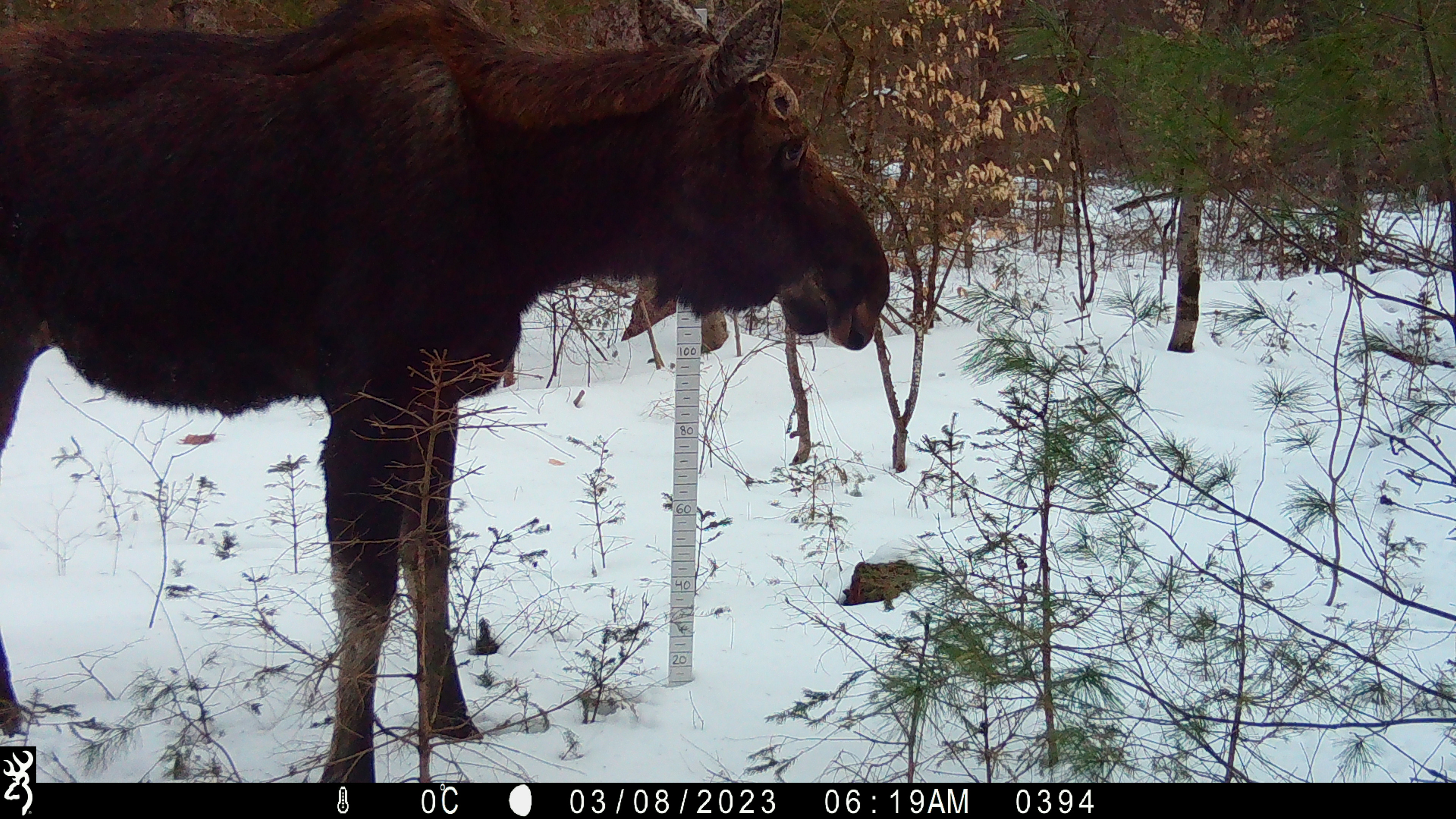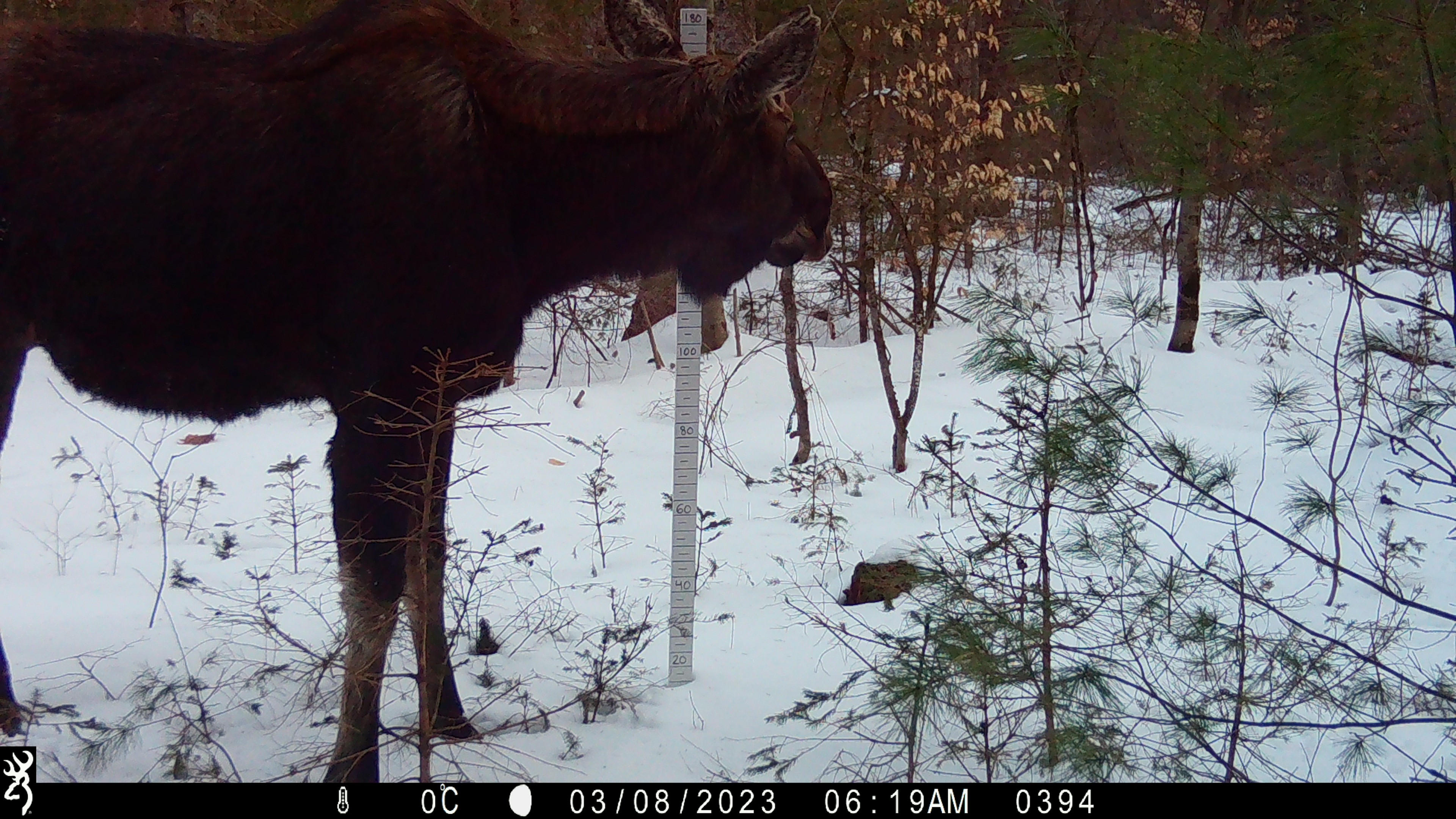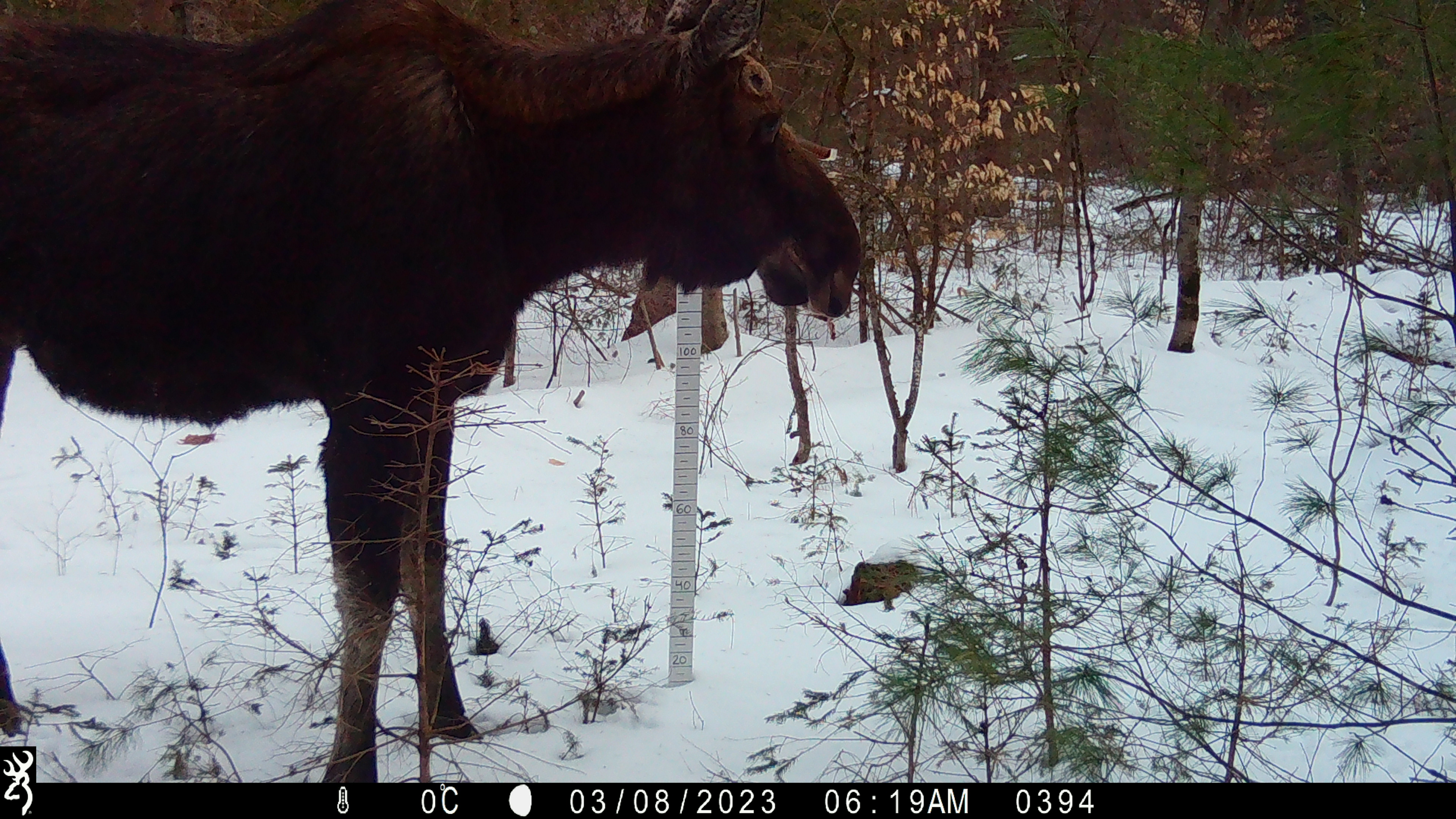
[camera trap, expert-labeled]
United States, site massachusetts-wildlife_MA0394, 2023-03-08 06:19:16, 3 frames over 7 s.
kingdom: Animalia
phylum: Chordata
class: Mammalia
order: Artiodactyla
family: Cervidae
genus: Alces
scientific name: Alces alces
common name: moose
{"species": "moose (Alces alces)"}